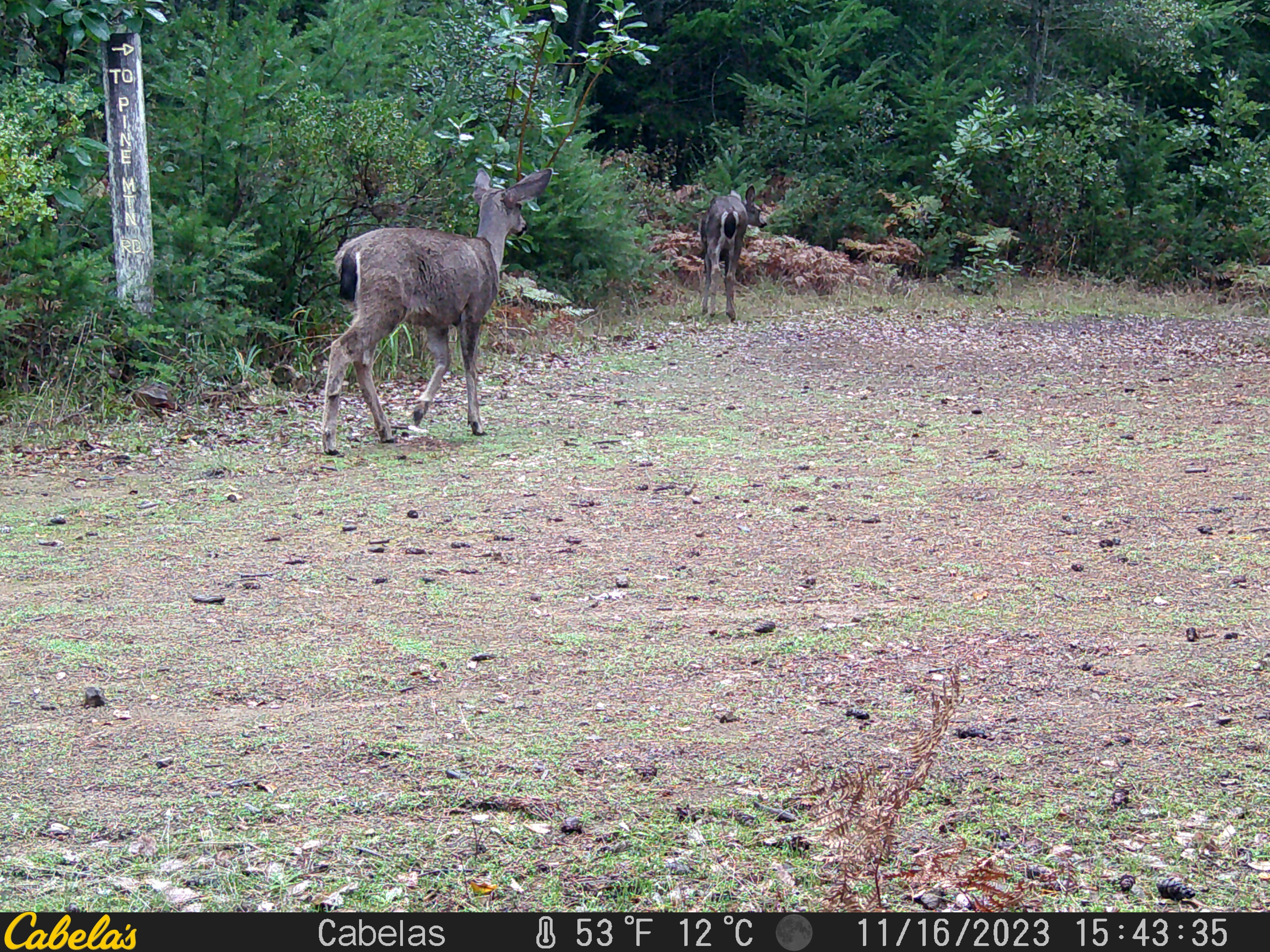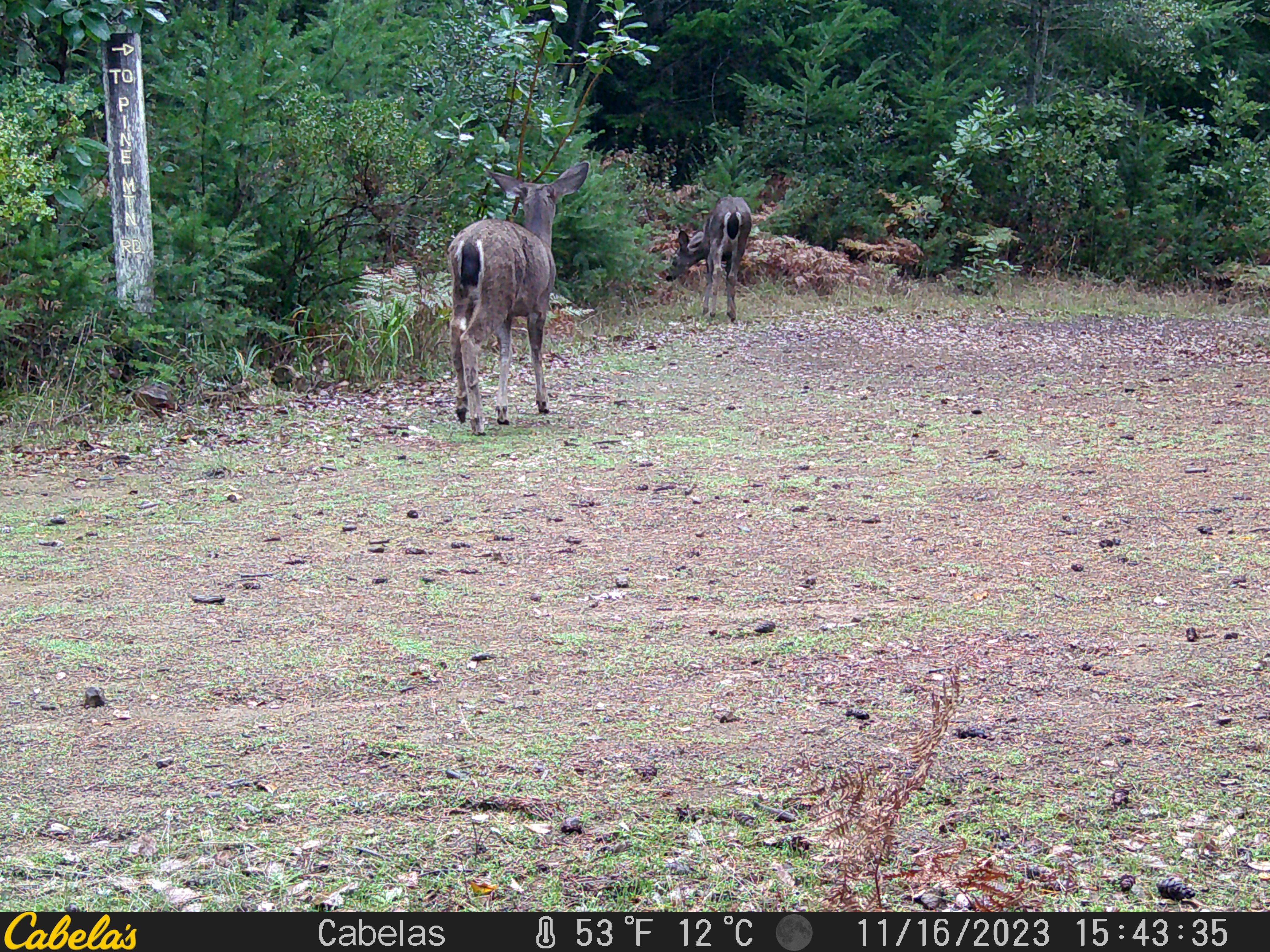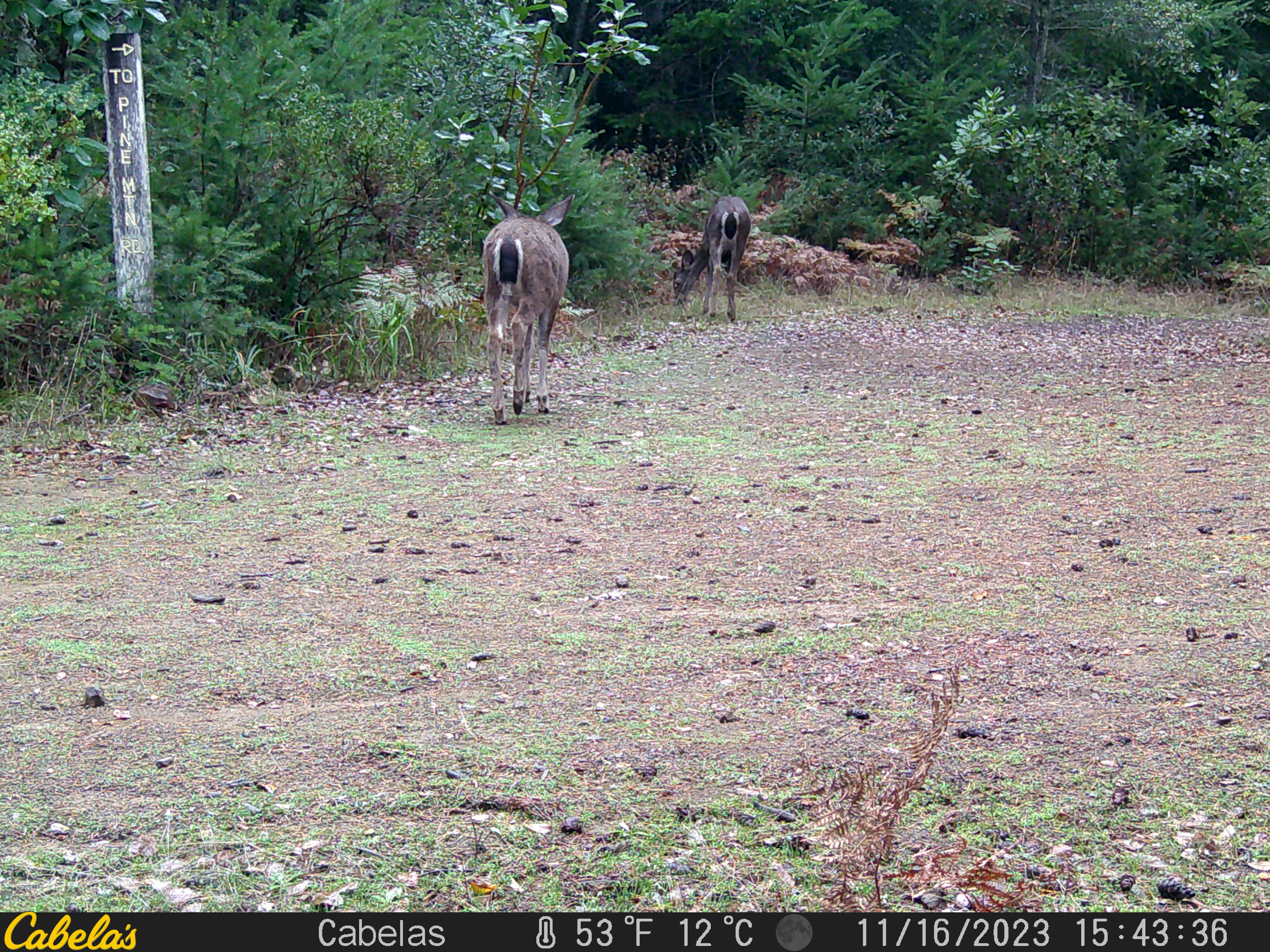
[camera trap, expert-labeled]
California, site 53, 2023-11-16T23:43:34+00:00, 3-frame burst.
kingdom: Animalia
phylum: Chordata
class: Mammalia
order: Artiodactyla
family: Cervidae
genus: Odocoileus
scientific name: Odocoileus hemionus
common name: mule deer